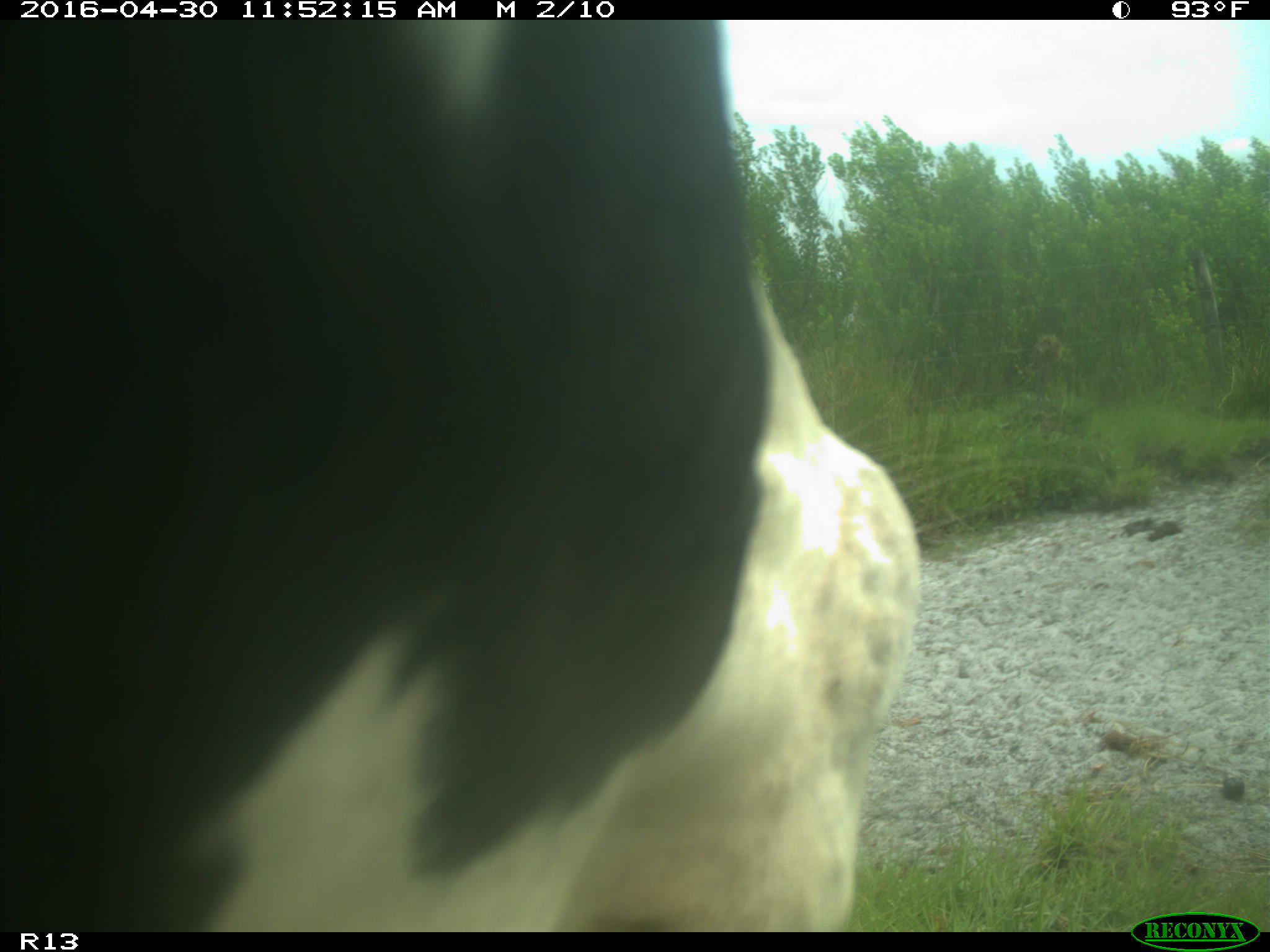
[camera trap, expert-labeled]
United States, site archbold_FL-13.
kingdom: Animalia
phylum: Chordata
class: Mammalia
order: Artiodactyla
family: Bovidae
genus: Bos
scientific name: Bos taurus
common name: domestic cow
Bos taurus (domestic cow).